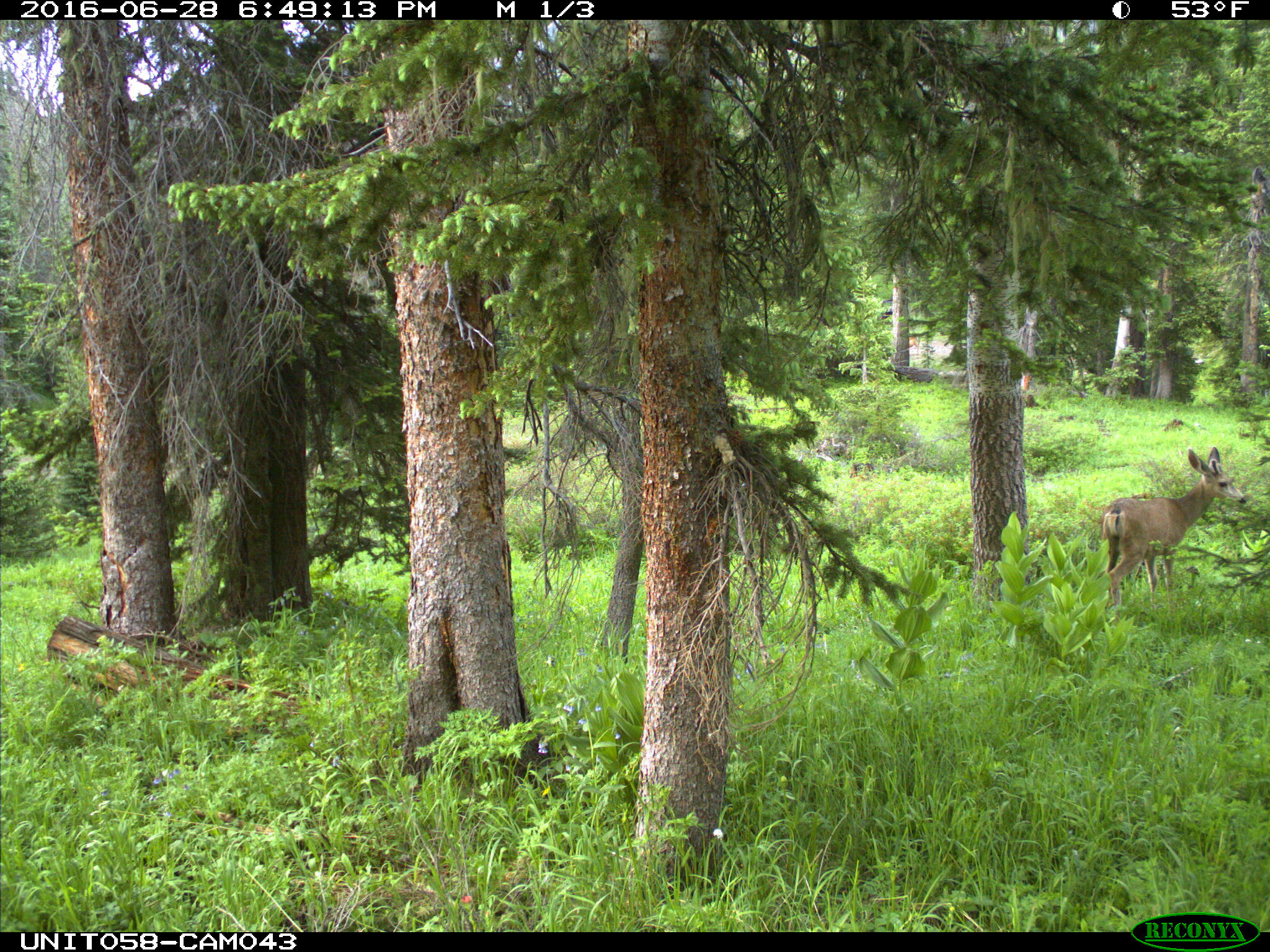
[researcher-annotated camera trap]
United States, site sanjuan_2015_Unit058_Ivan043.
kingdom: Animalia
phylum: Chordata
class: Mammalia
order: Artiodactyla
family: Cervidae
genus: Odocoileus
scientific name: Odocoileus hemionus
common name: mule deer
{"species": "Odocoileus hemionus (mule deer)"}